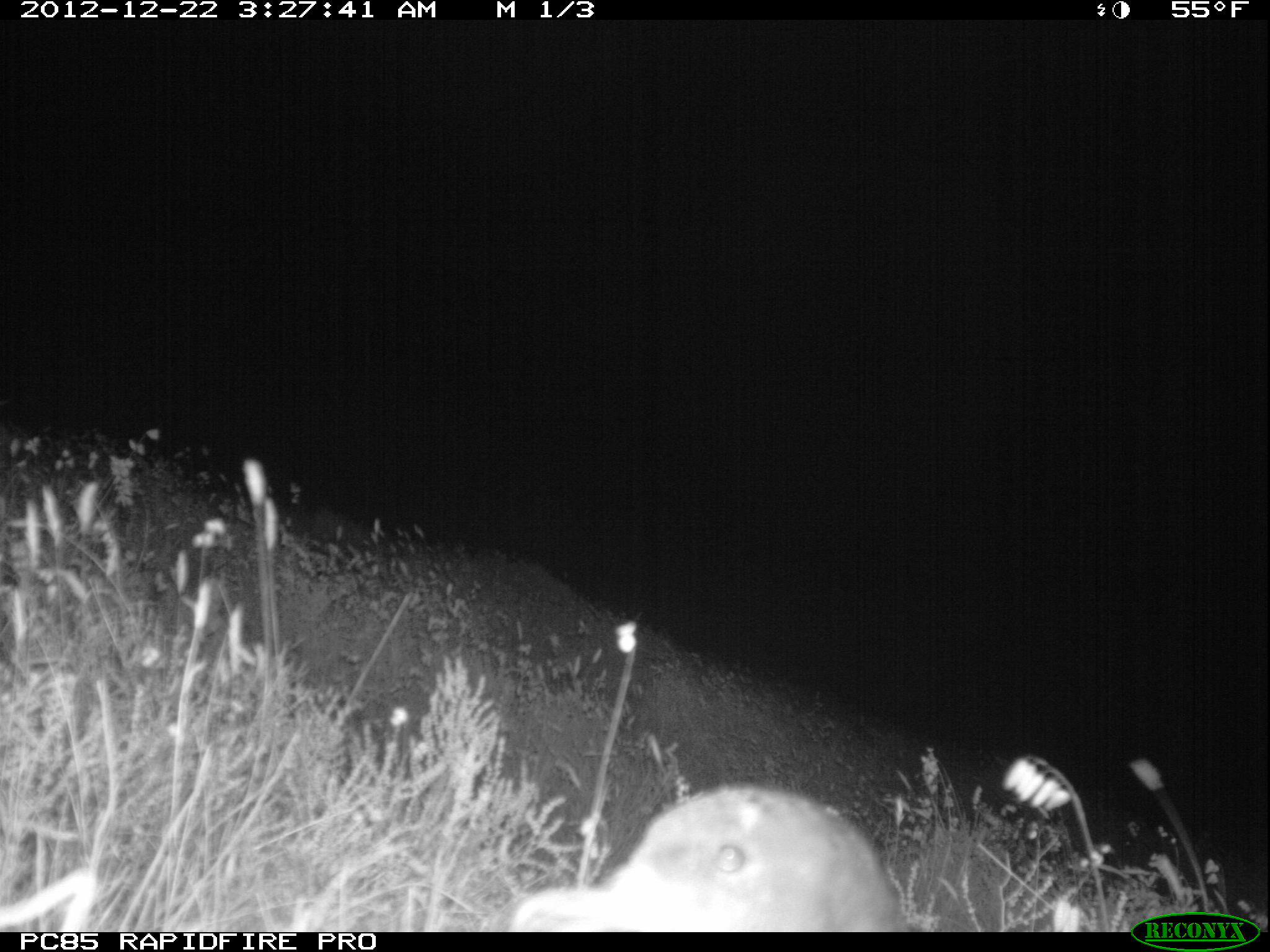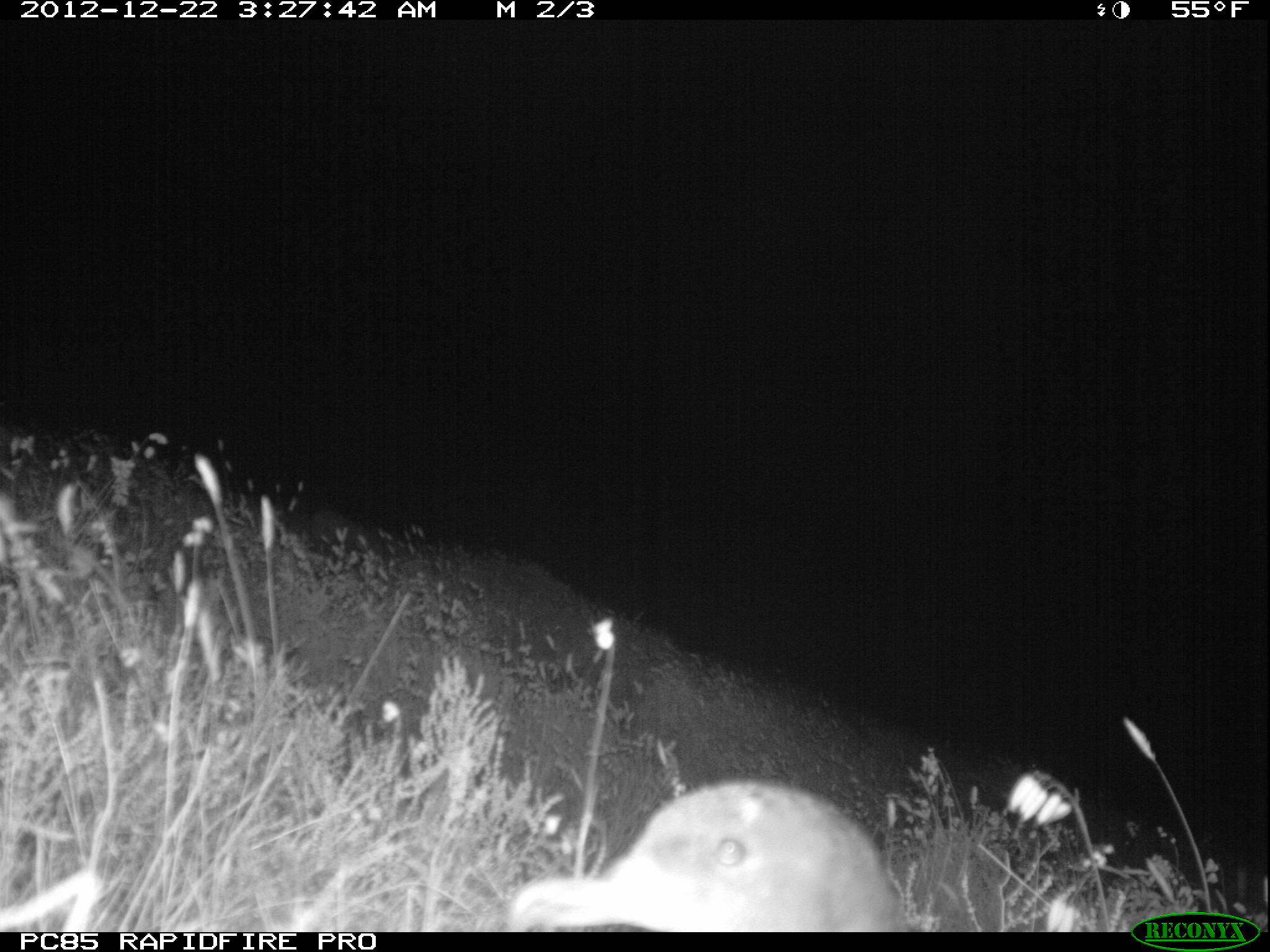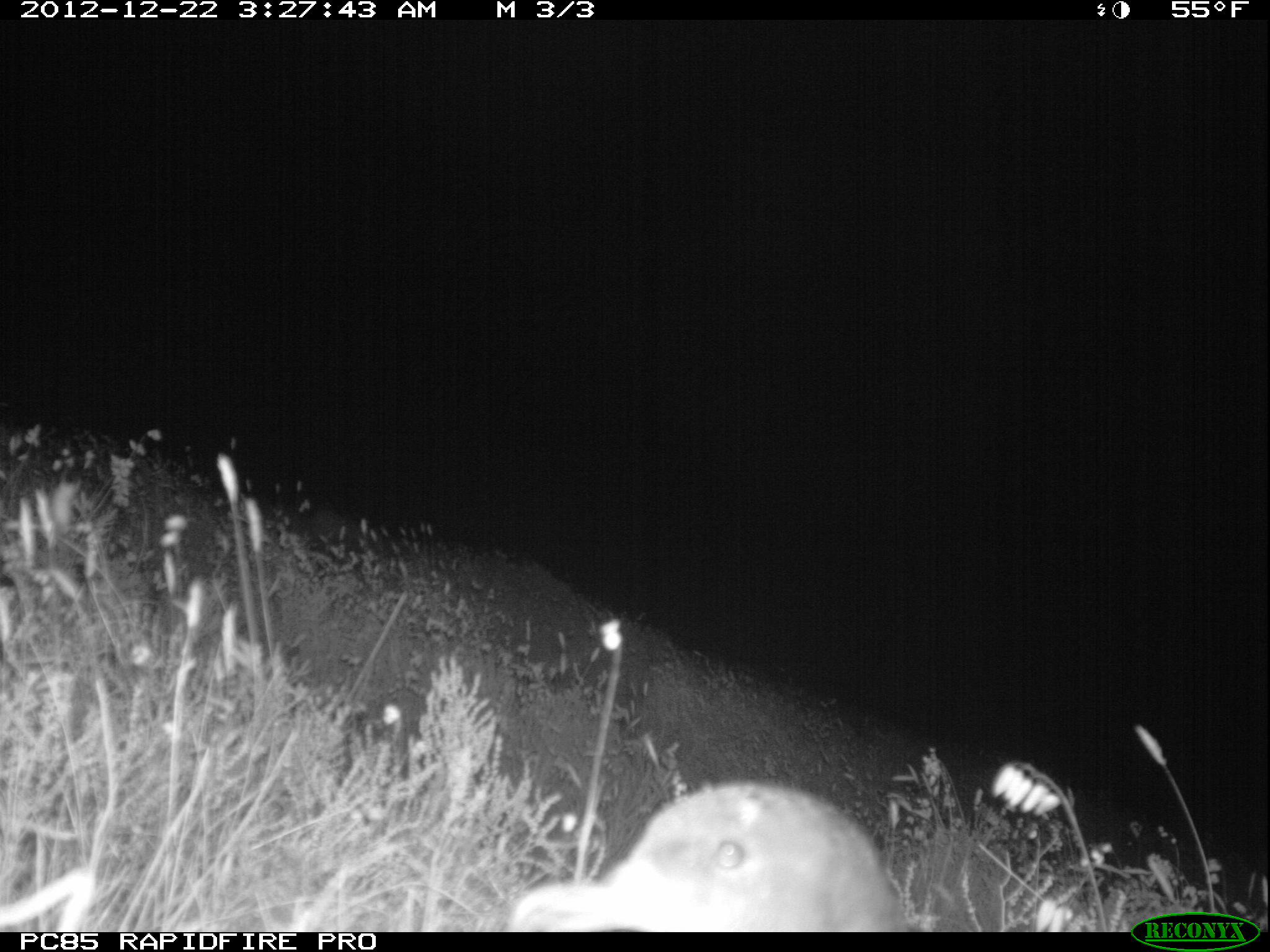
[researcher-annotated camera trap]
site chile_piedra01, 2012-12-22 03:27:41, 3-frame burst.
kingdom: Animalia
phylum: Chordata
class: Aves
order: Procellariiformes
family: Procellariidae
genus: Calonectris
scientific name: Calonectris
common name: shearwater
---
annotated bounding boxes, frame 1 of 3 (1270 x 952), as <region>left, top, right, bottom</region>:
shearwater: <region>494, 784, 900, 934</region>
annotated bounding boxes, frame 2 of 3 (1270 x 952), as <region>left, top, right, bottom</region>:
shearwater: <region>496, 780, 903, 933</region>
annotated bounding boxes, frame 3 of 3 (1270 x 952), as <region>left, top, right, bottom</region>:
shearwater: <region>498, 782, 905, 932</region>